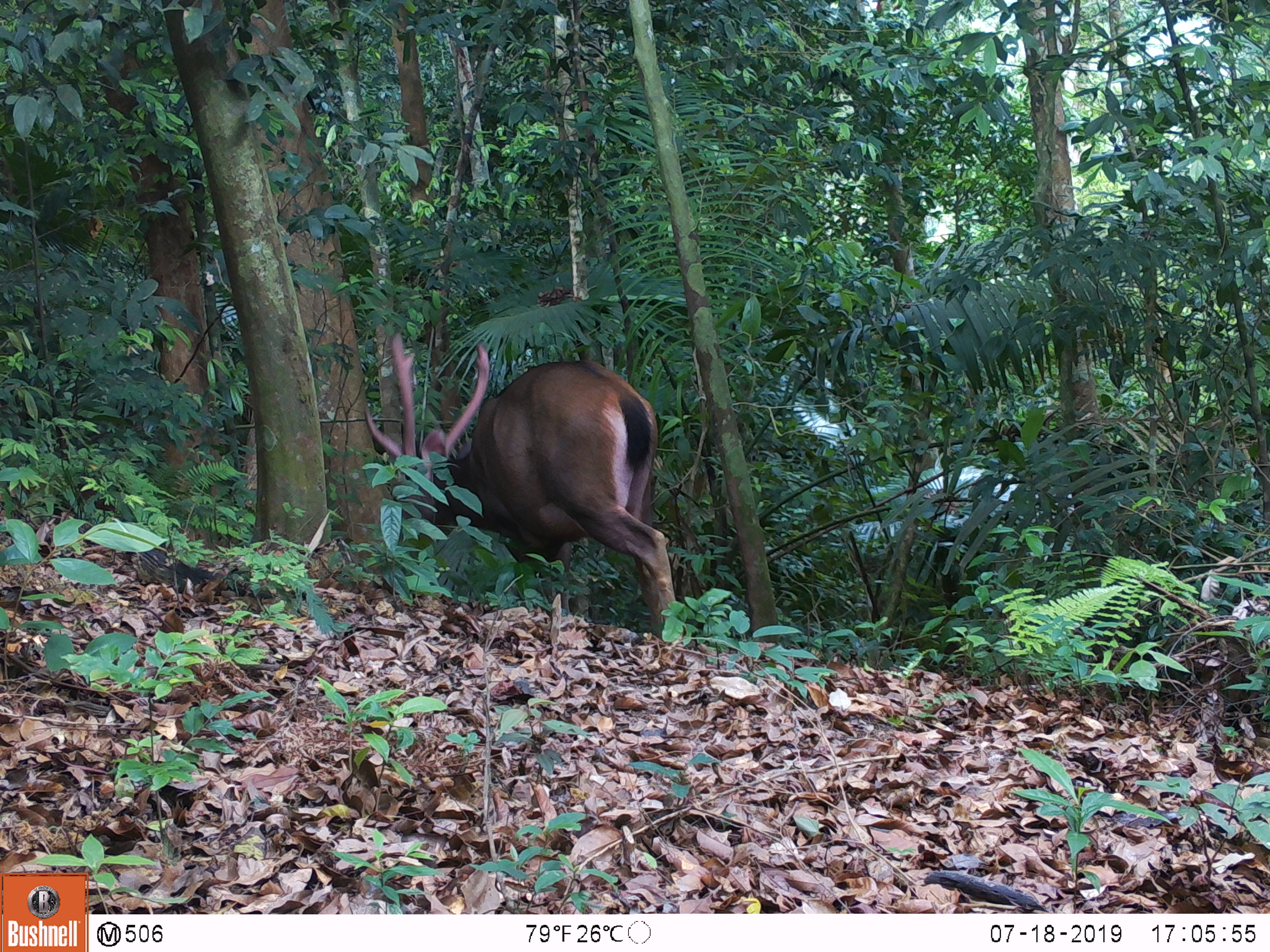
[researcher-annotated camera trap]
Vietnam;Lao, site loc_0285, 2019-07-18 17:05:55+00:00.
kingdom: Animalia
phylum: Chordata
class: Mammalia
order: Artiodactyla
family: Cervidae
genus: Rusa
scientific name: Rusa unicolor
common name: sambar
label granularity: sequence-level